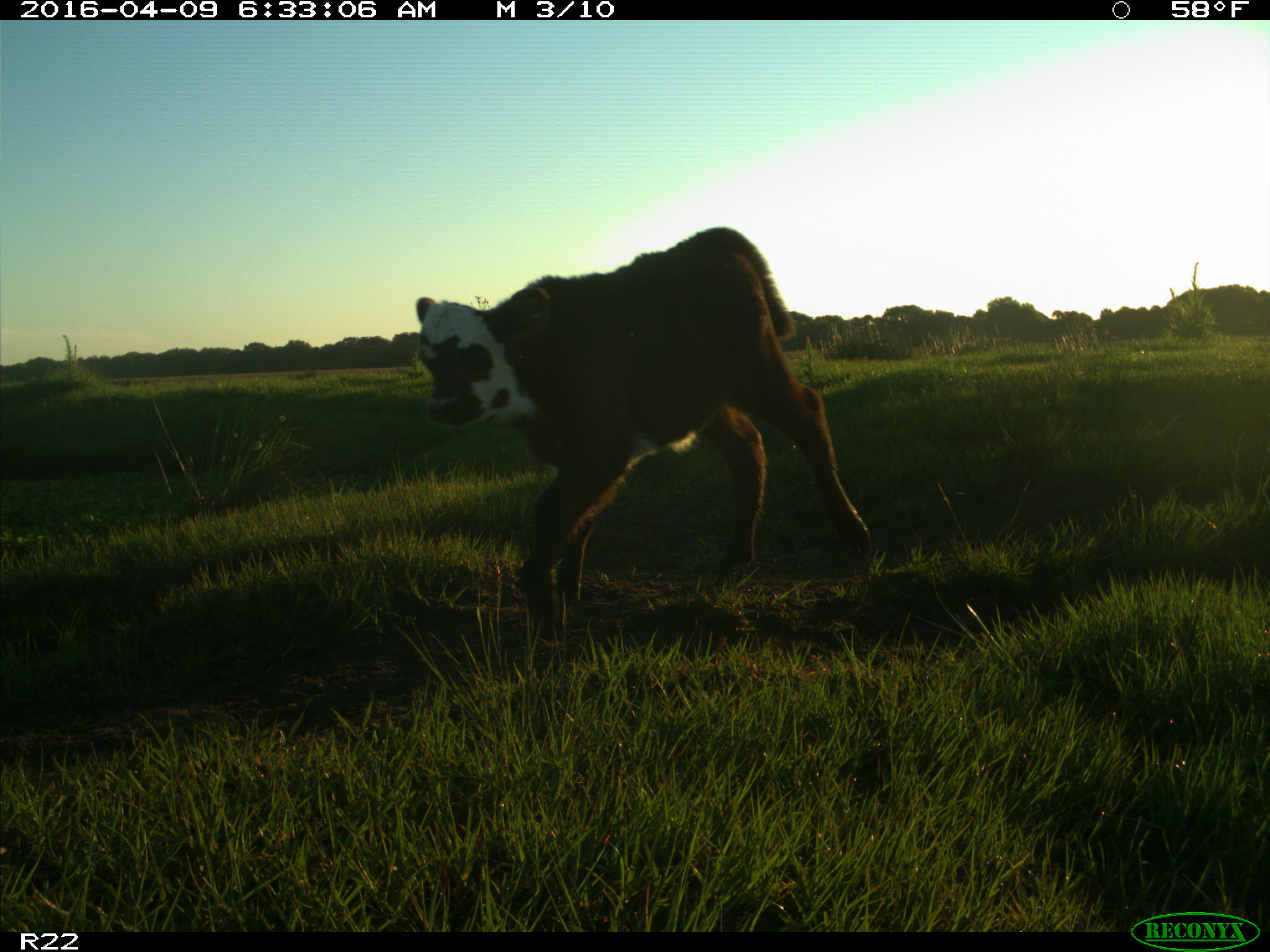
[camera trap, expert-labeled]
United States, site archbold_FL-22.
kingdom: Animalia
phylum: Chordata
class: Mammalia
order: Artiodactyla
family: Bovidae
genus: Bos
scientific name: Bos taurus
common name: domestic cow